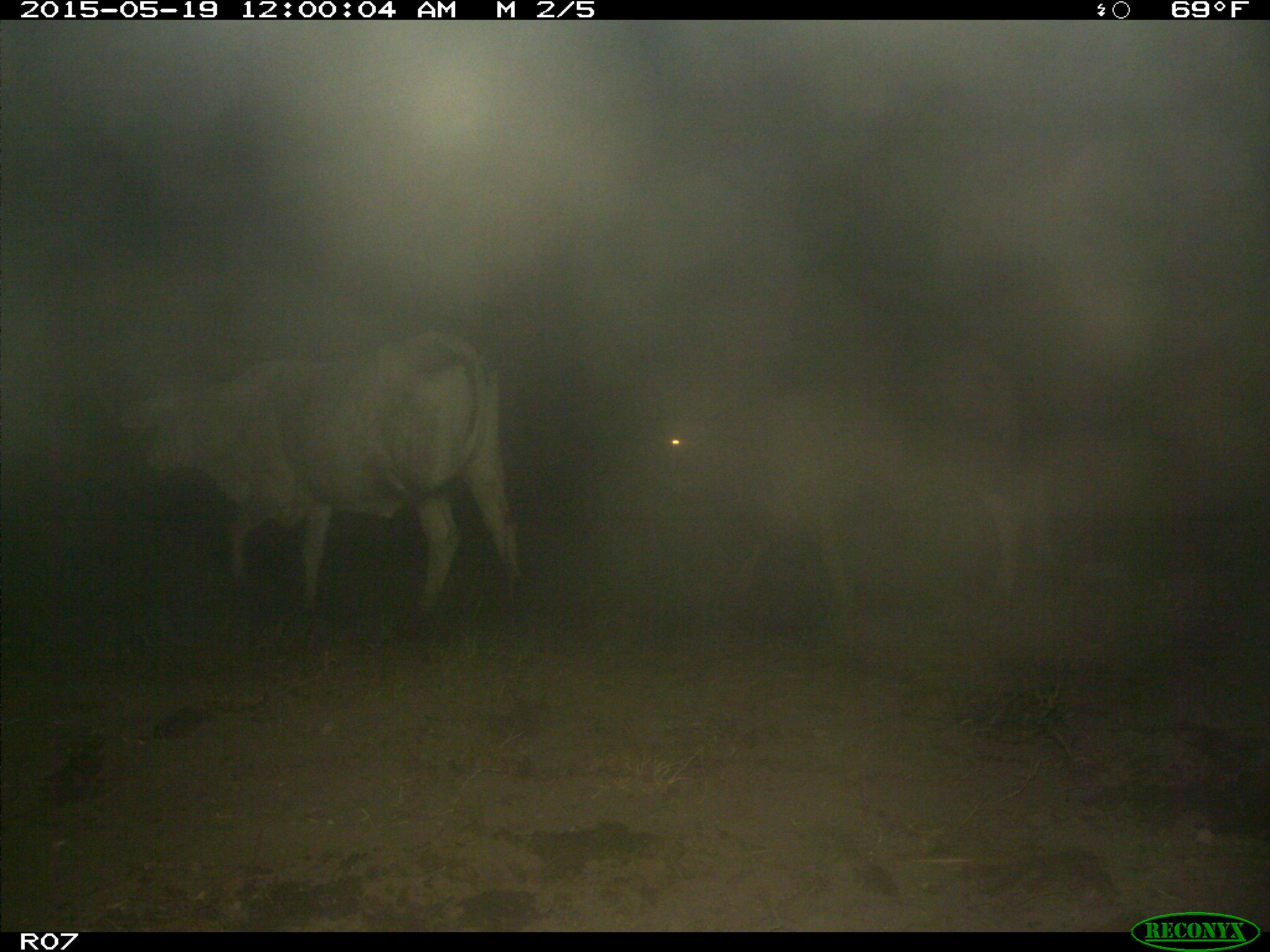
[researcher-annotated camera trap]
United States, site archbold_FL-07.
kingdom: Animalia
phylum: Chordata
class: Mammalia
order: Artiodactyla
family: Bovidae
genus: Bos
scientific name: Bos taurus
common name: domestic cow